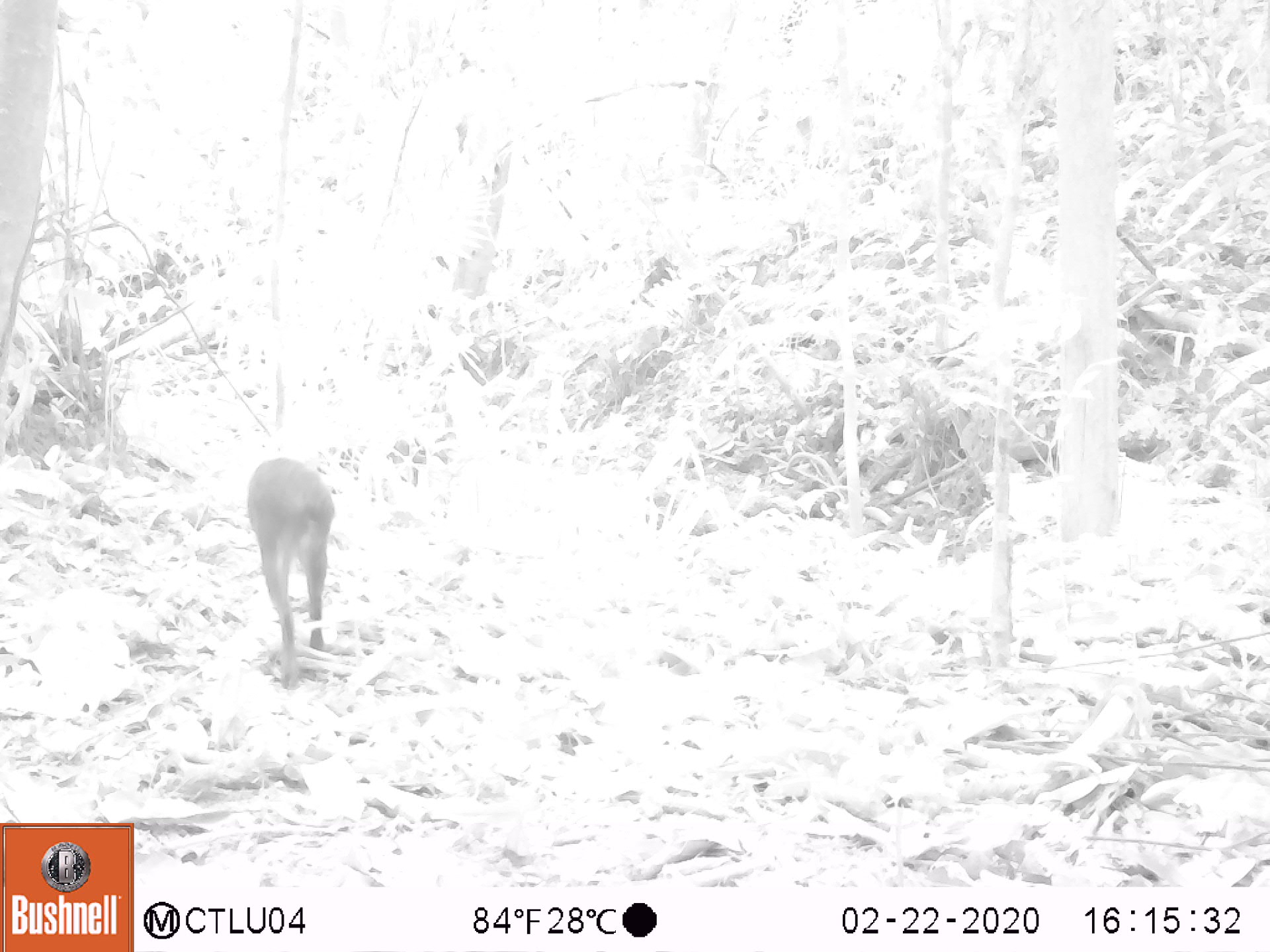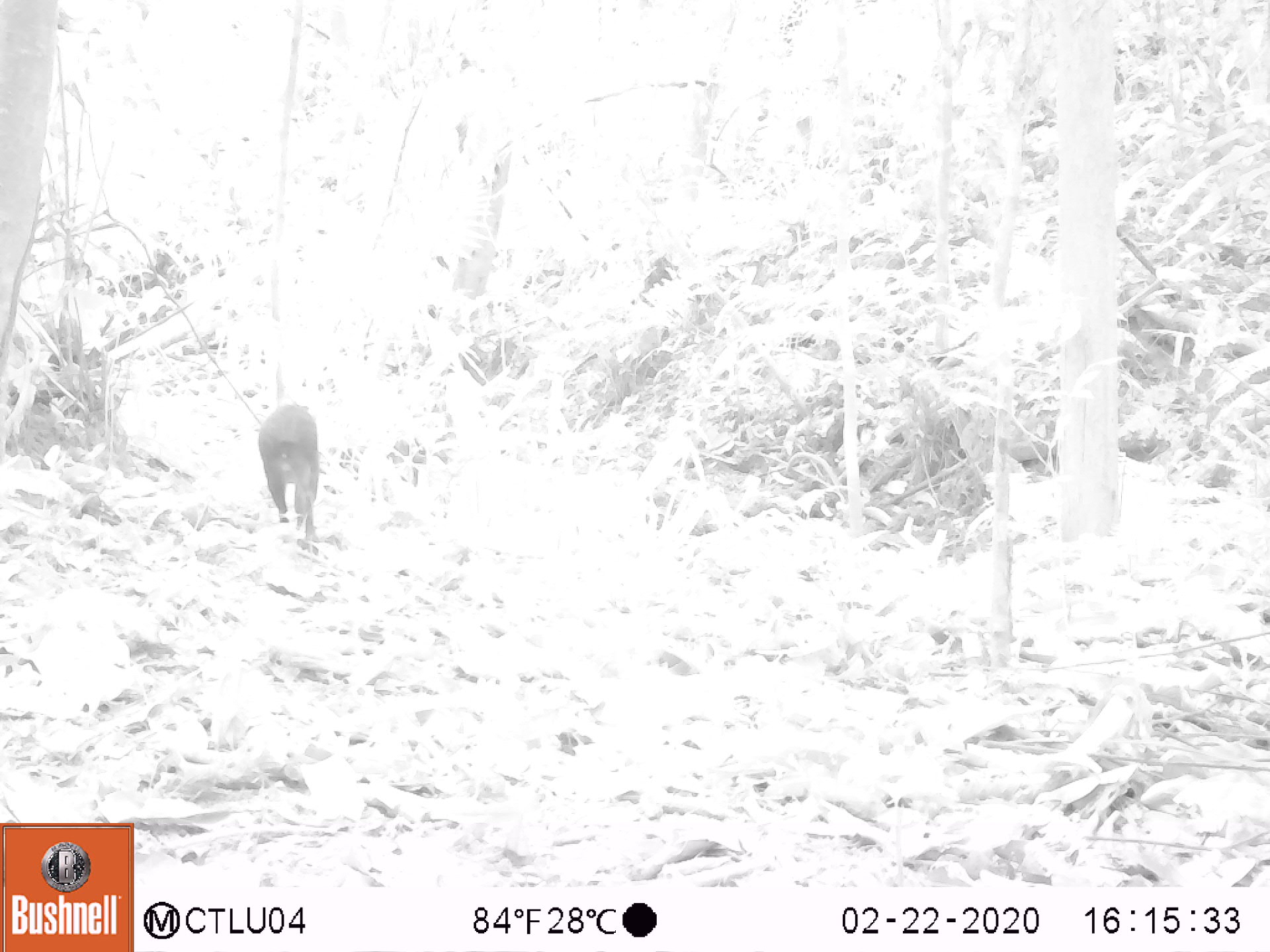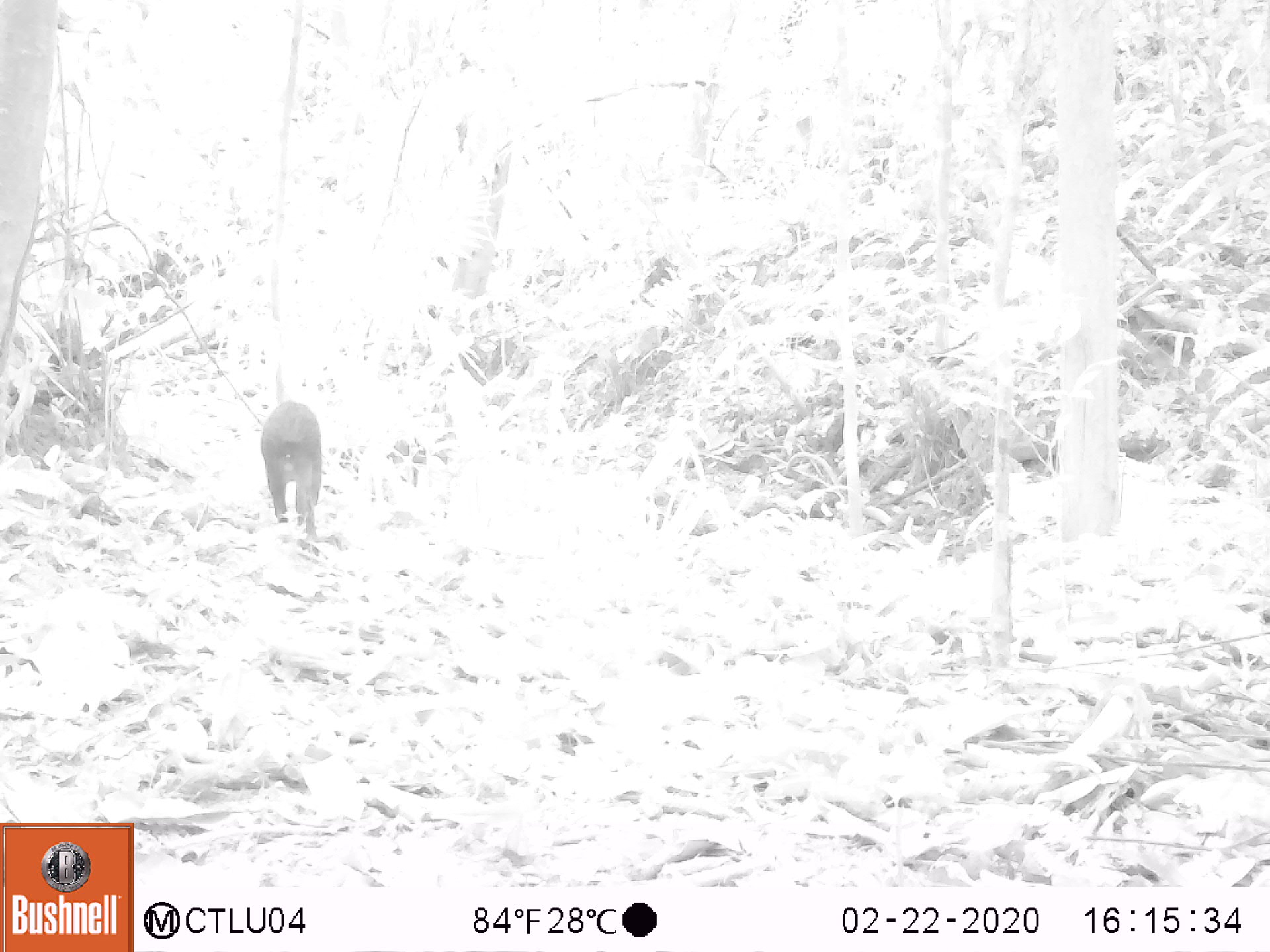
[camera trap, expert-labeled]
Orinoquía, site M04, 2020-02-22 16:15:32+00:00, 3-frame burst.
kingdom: Animalia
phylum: Chordata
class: Mammalia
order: Rodentia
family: Dasyproctidae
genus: Dasyprocta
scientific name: Dasyprocta fuliginosa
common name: black agouti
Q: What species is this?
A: Black agouti (Dasyprocta fuliginosa).